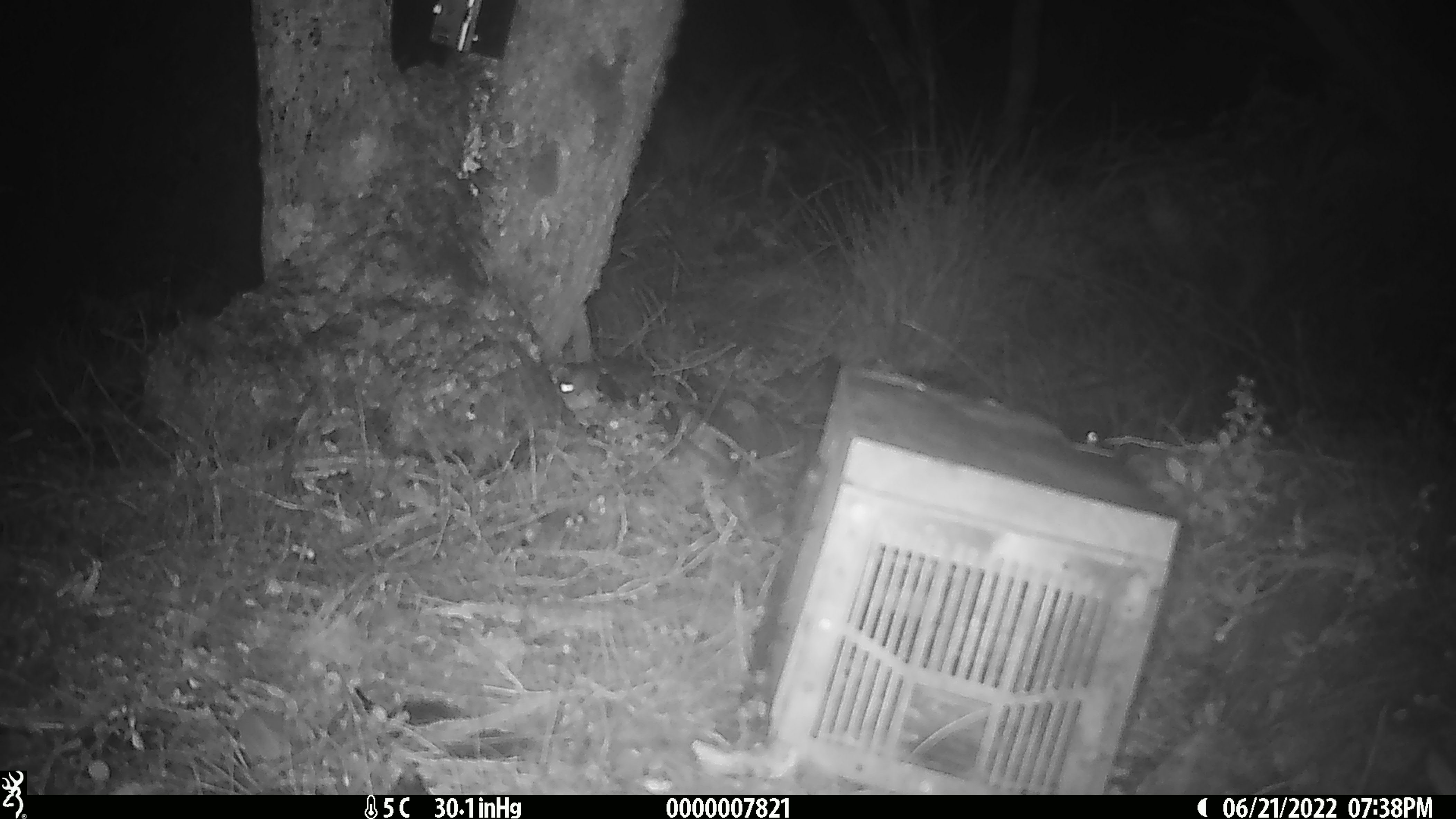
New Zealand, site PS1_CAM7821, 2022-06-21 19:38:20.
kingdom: Animalia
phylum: Chordata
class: Mammalia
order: Rodentia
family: Muridae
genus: Mus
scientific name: Mus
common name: mouse